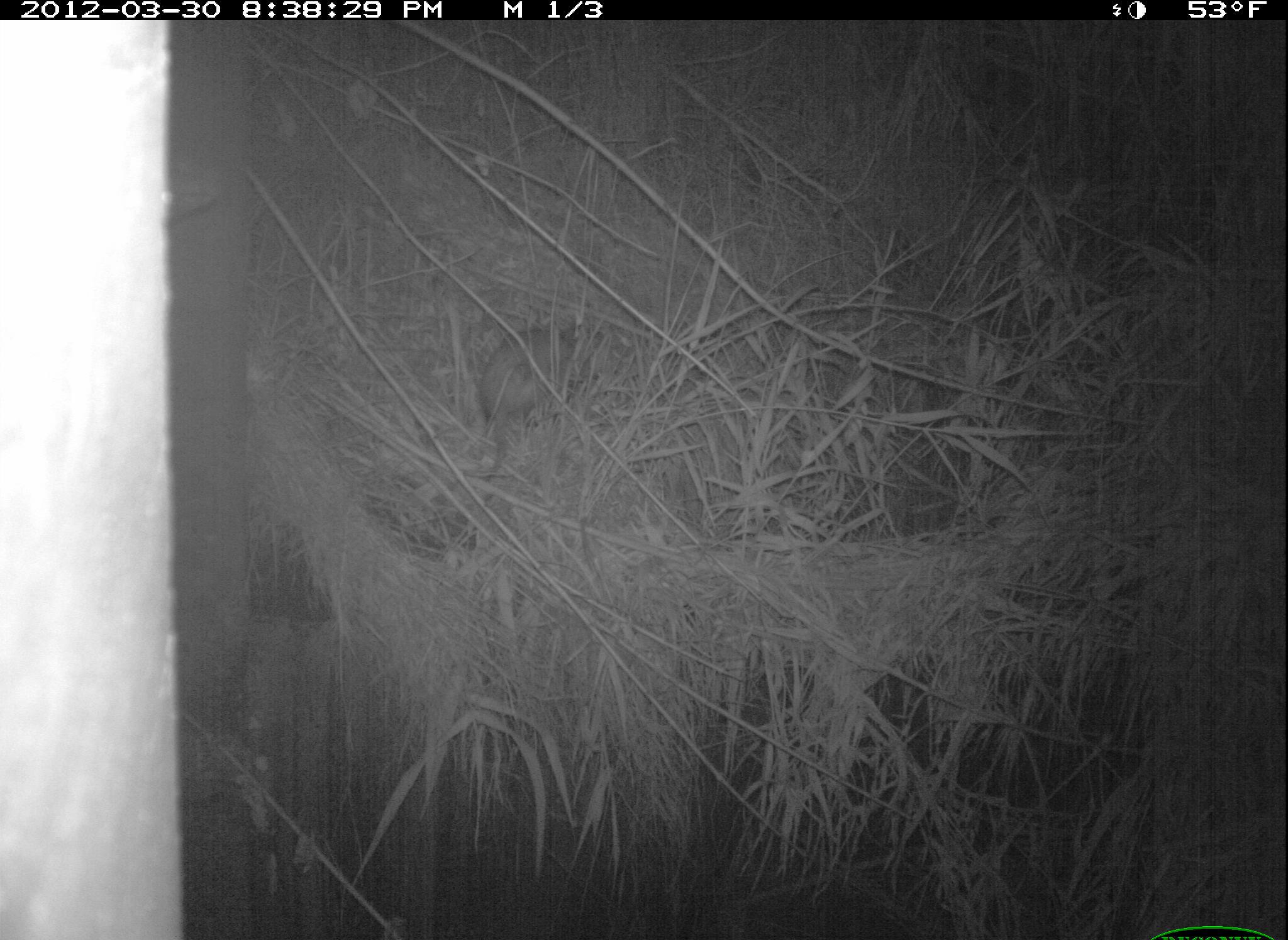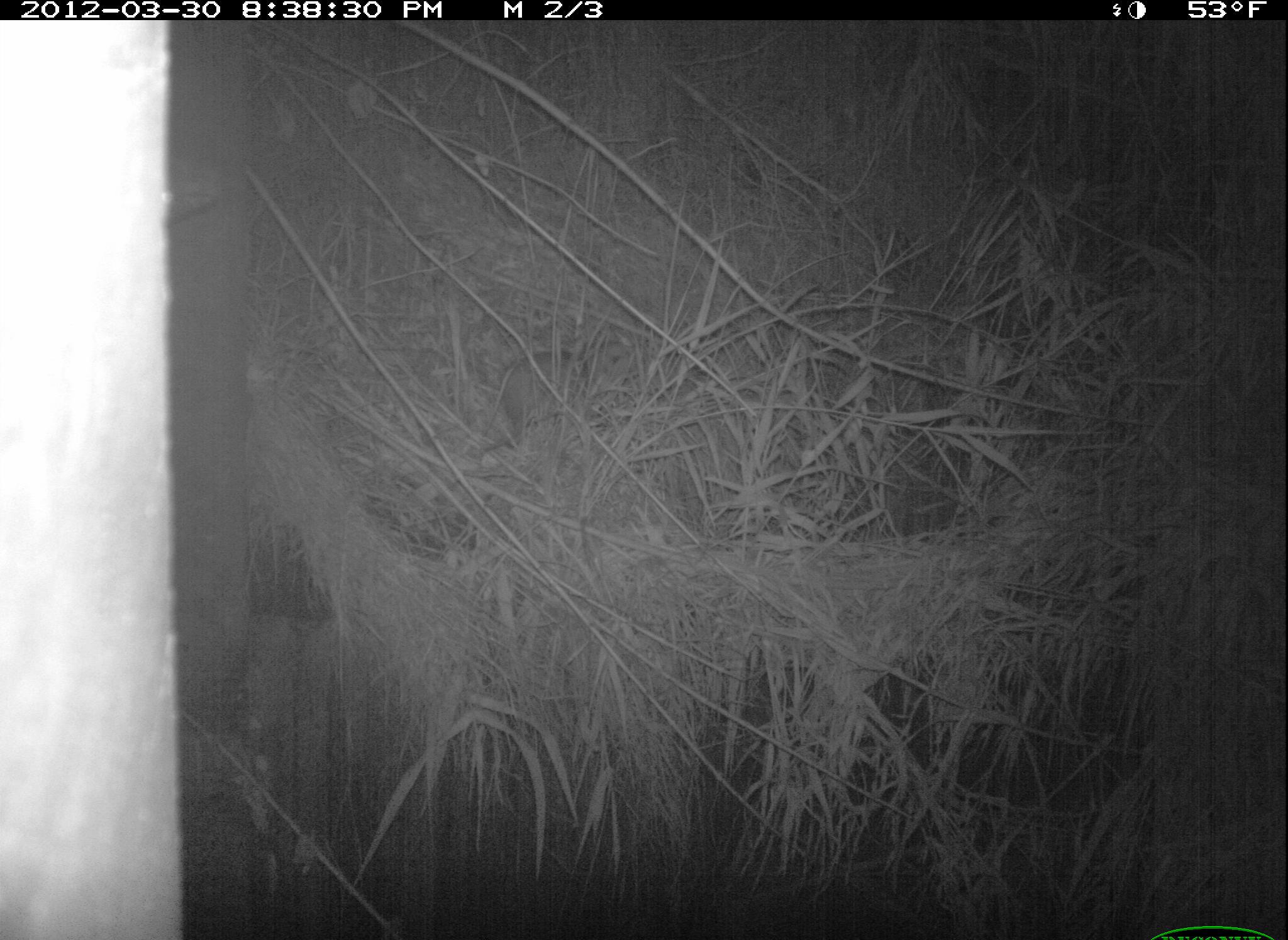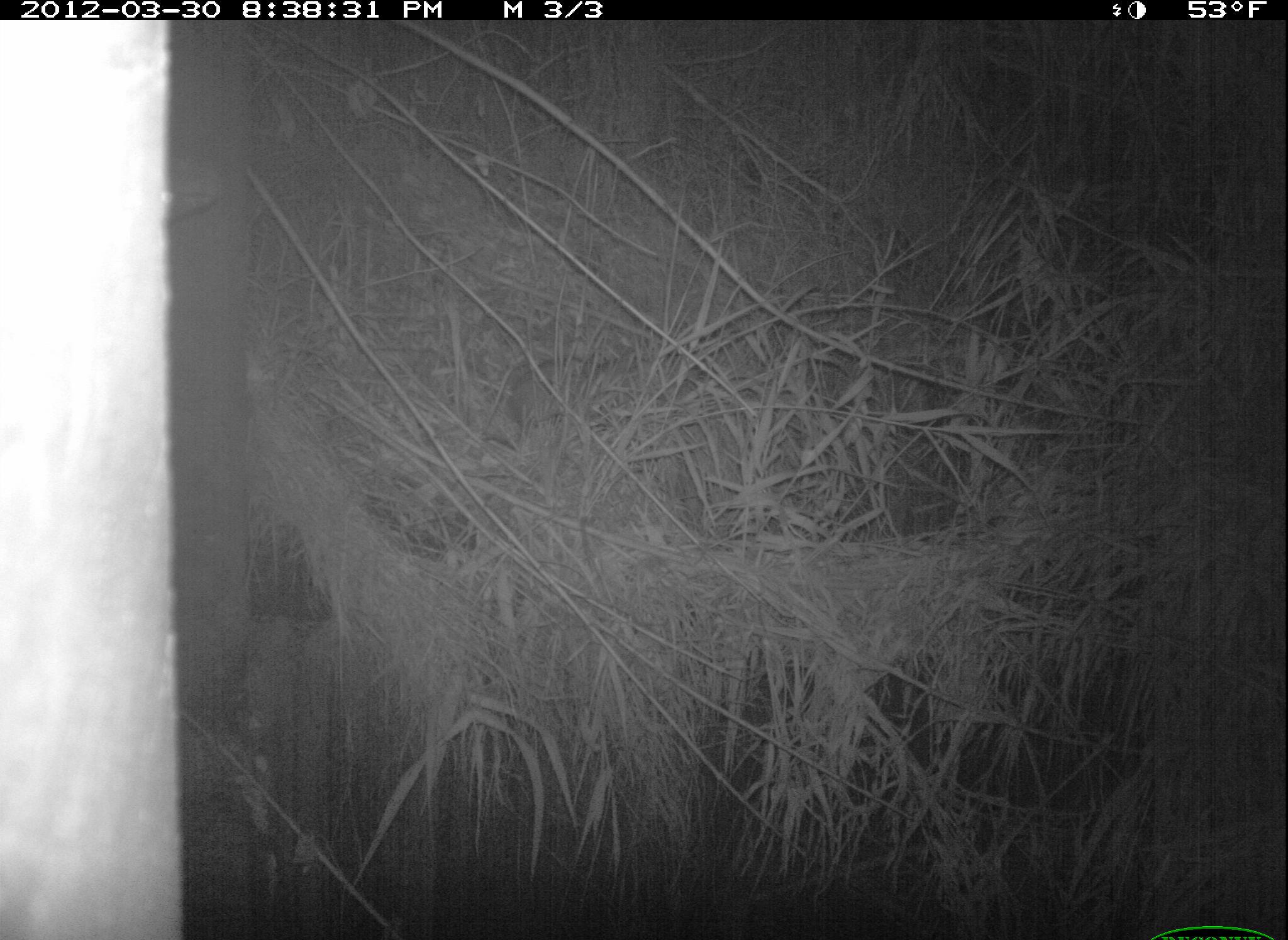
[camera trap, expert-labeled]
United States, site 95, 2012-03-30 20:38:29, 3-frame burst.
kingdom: Animalia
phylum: Chordata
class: Mammalia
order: Didelphimorphia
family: Didelphidae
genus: Didelphis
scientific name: Didelphis virginiana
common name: virginia opossum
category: opossum